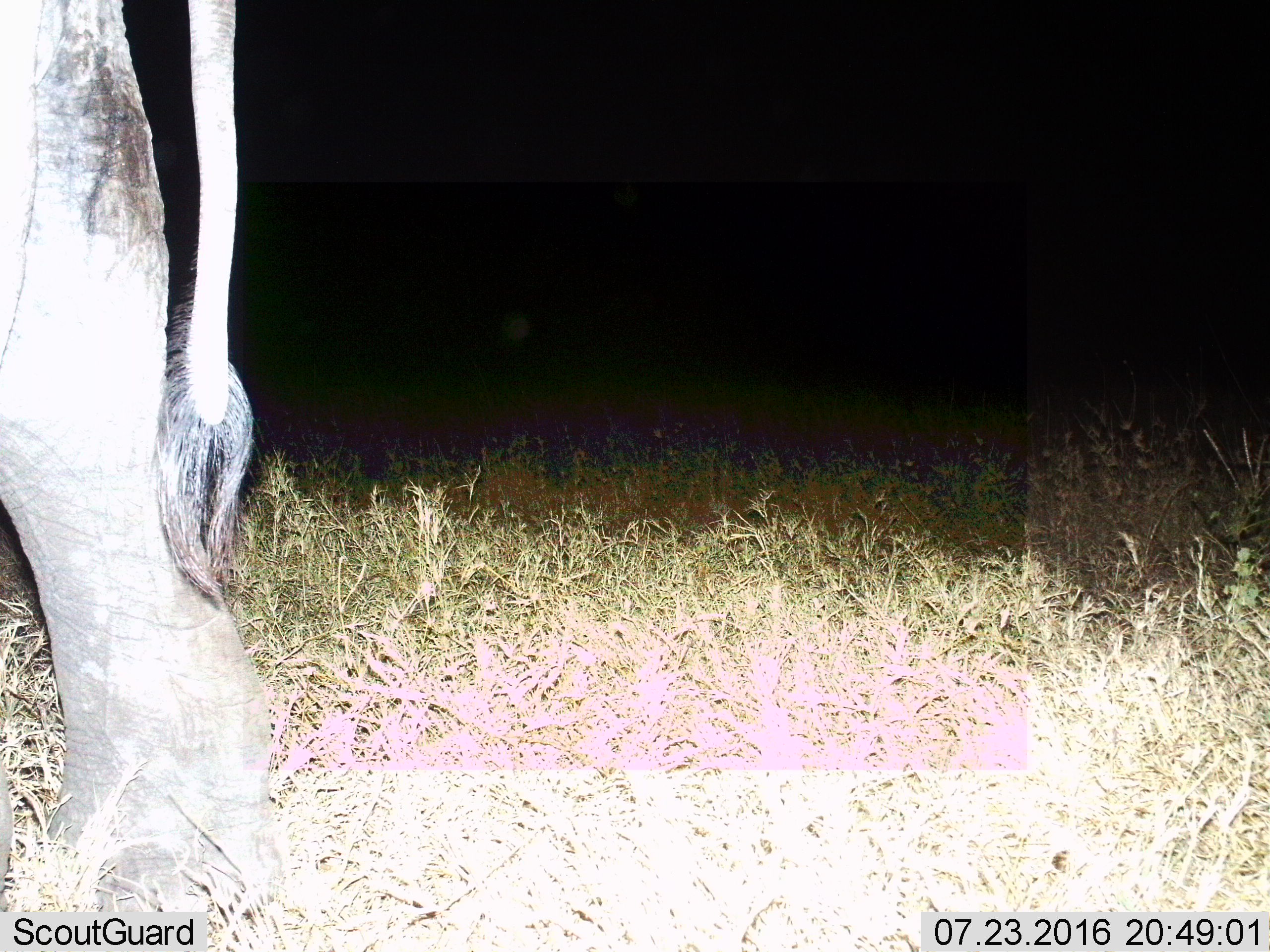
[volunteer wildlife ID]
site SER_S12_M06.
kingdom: Animalia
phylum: Chordata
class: Mammalia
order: Proboscidea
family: Elephantidae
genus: Loxodonta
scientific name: Loxodonta africana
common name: african bush elephant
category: elephant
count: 1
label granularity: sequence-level